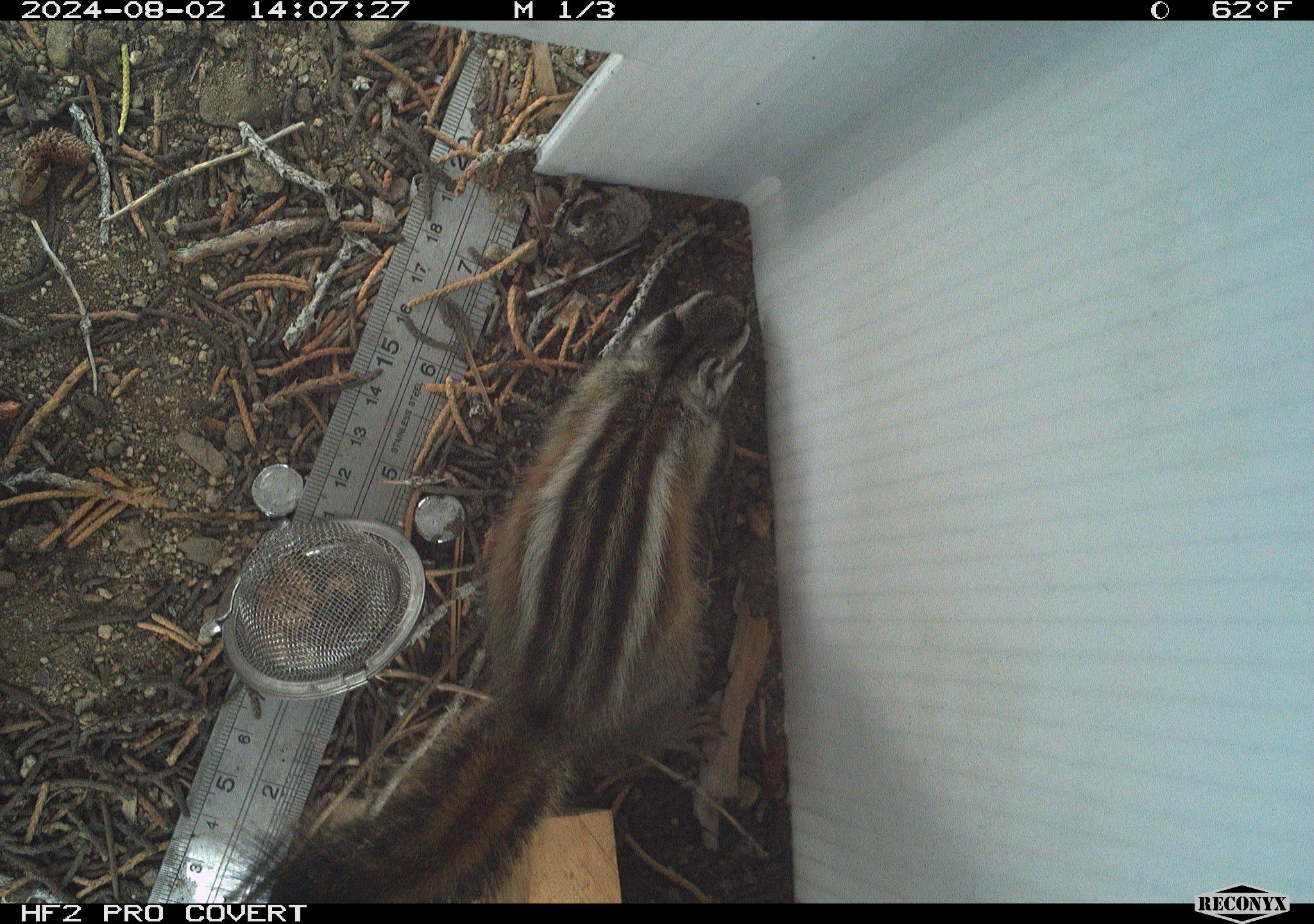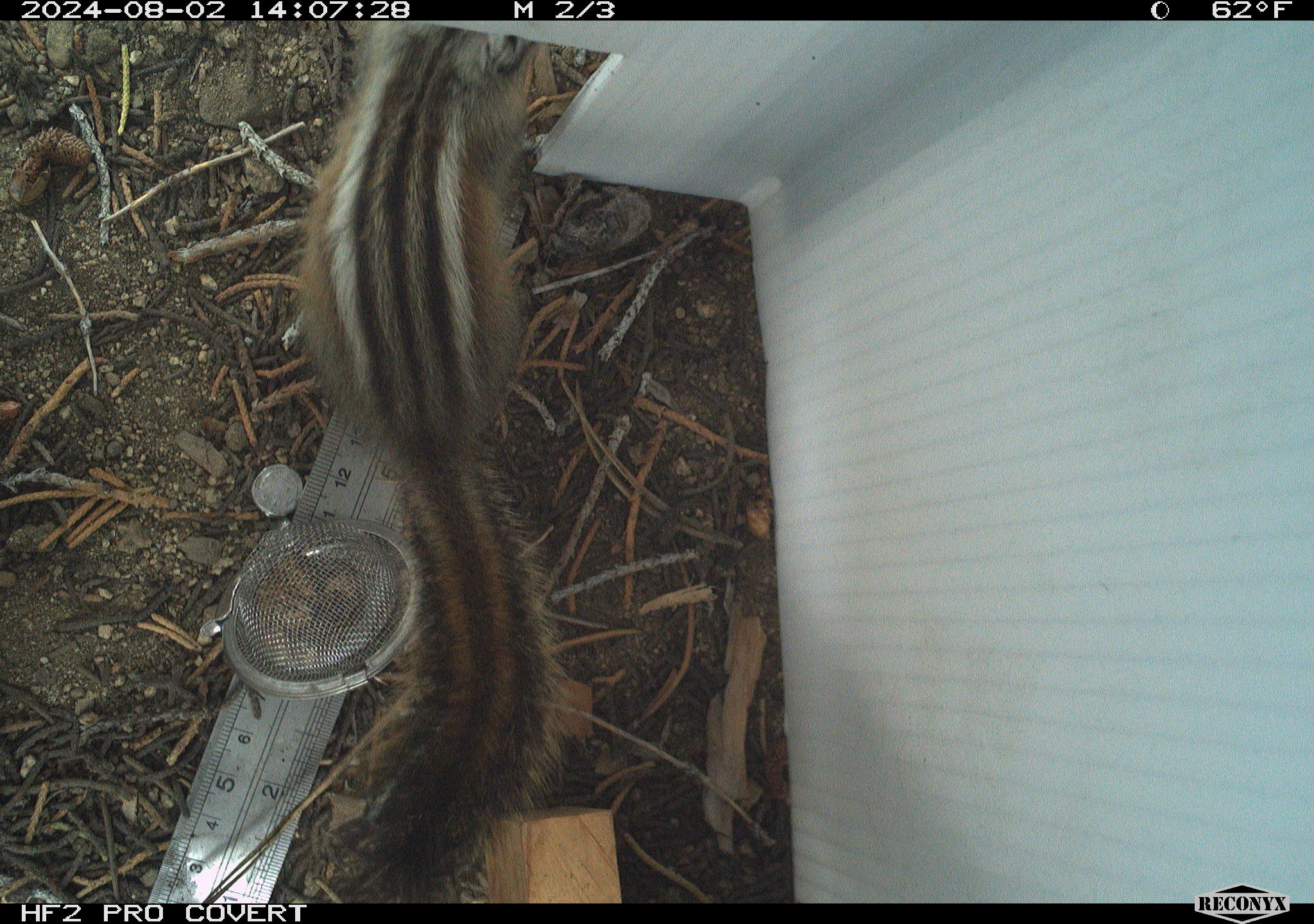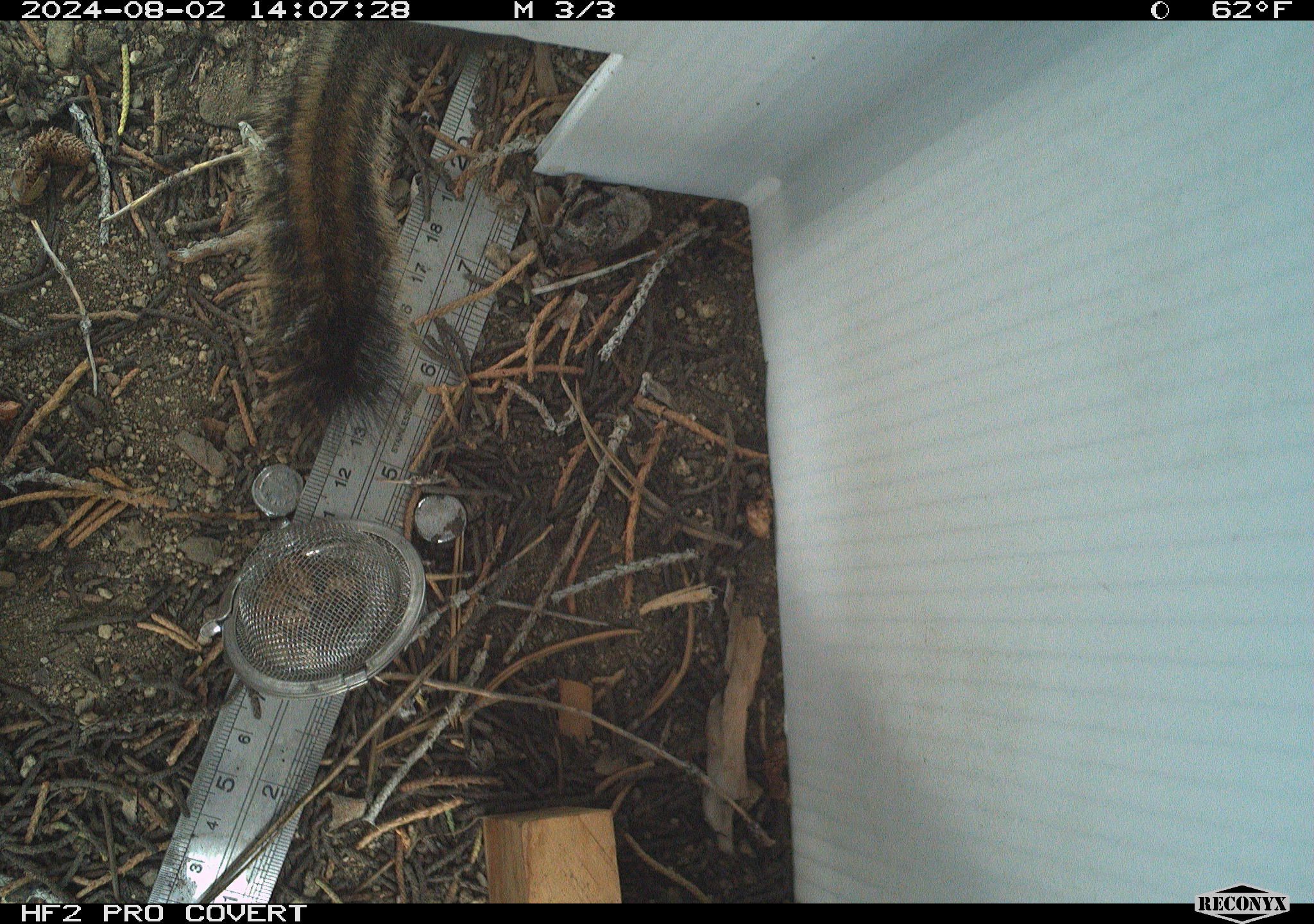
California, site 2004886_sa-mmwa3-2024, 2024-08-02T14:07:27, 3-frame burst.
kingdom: Animalia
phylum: Chordata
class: Mammalia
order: Rodentia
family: Sciuridae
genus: Neotamias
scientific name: Neotamias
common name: western chipmunks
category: neotamias species